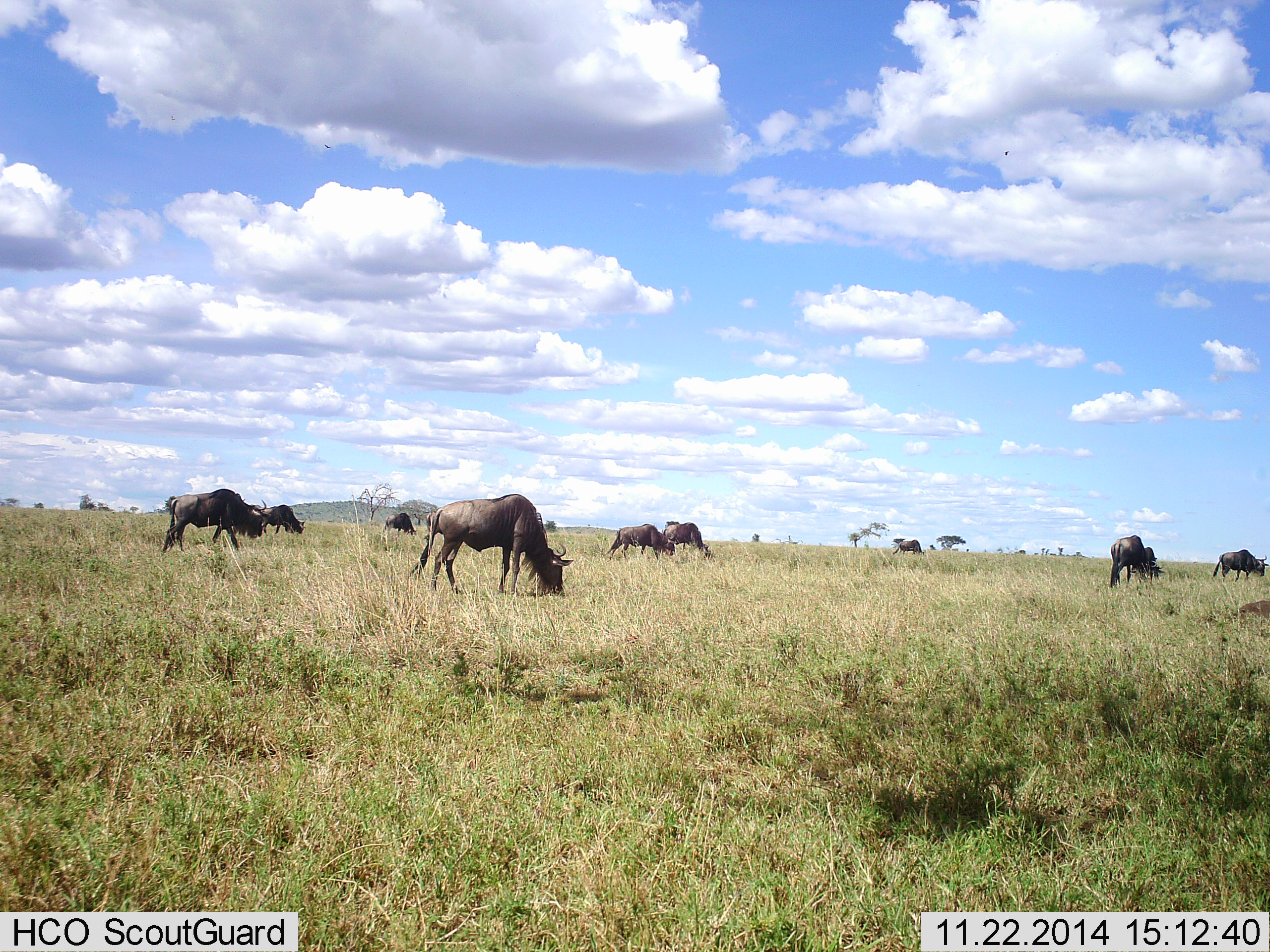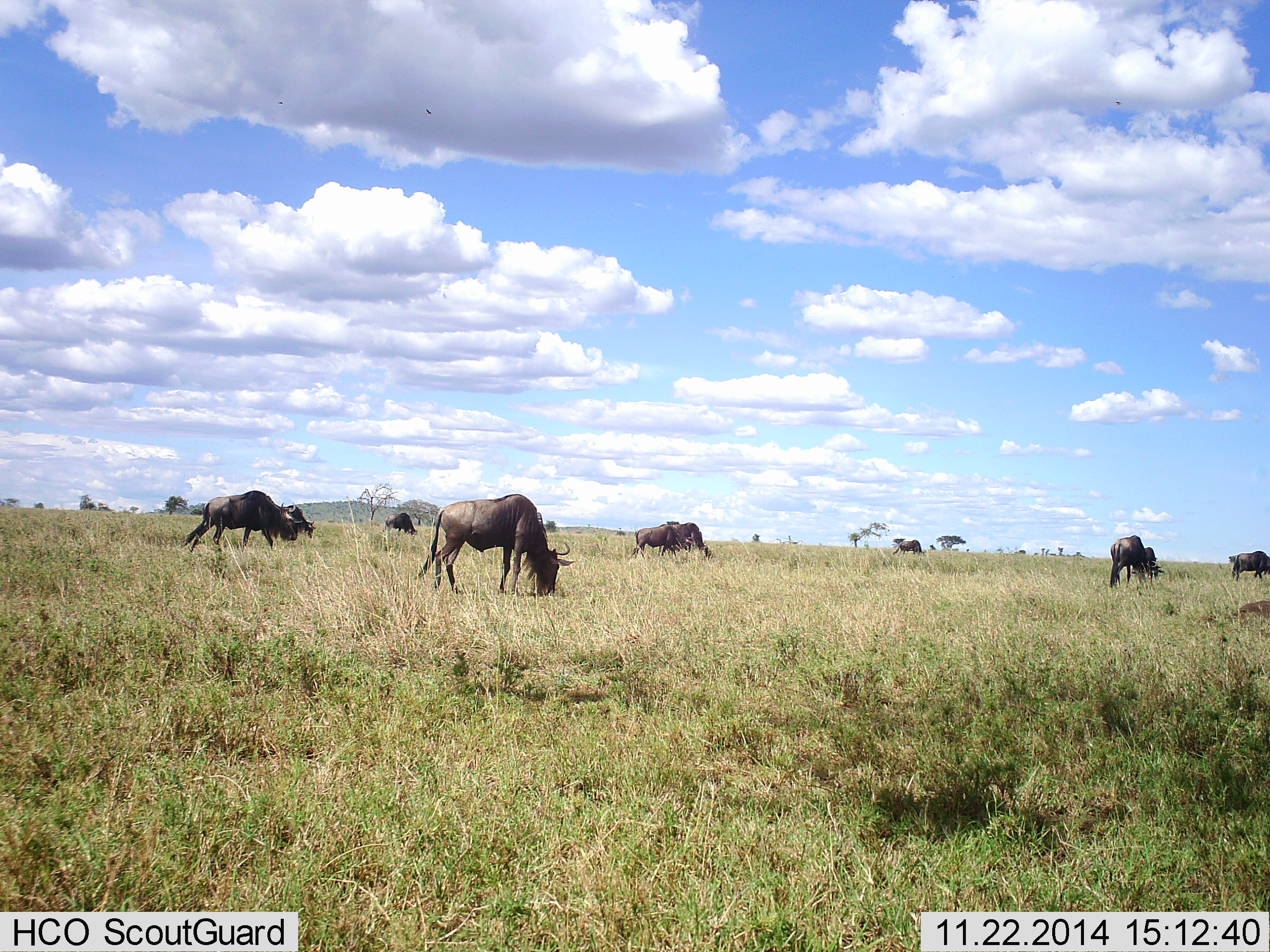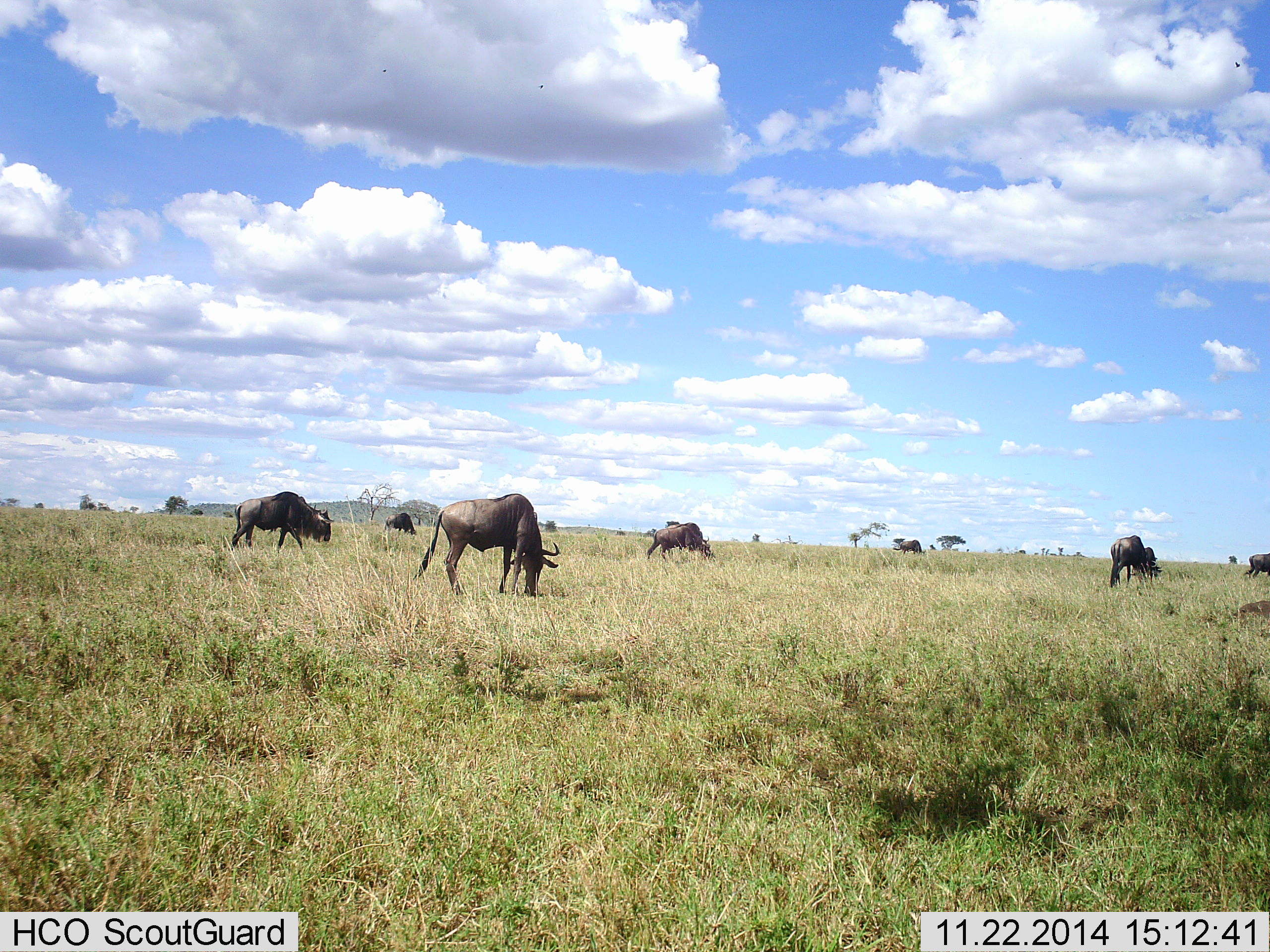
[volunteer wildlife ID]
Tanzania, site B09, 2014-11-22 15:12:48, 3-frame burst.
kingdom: Animalia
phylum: Chordata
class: Mammalia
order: Artiodactyla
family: Bovidae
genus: Connochaetes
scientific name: Connochaetes taurinus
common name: blue wildebeest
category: wildebeest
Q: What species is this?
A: Wildebeest (blue wildebeest) (Connochaetes taurinus).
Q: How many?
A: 9.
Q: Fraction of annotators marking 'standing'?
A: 20%.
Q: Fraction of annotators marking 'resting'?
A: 0%.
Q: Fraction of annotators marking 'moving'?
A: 70%.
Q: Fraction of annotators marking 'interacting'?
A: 0%.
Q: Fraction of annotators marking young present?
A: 10%.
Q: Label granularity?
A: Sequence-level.